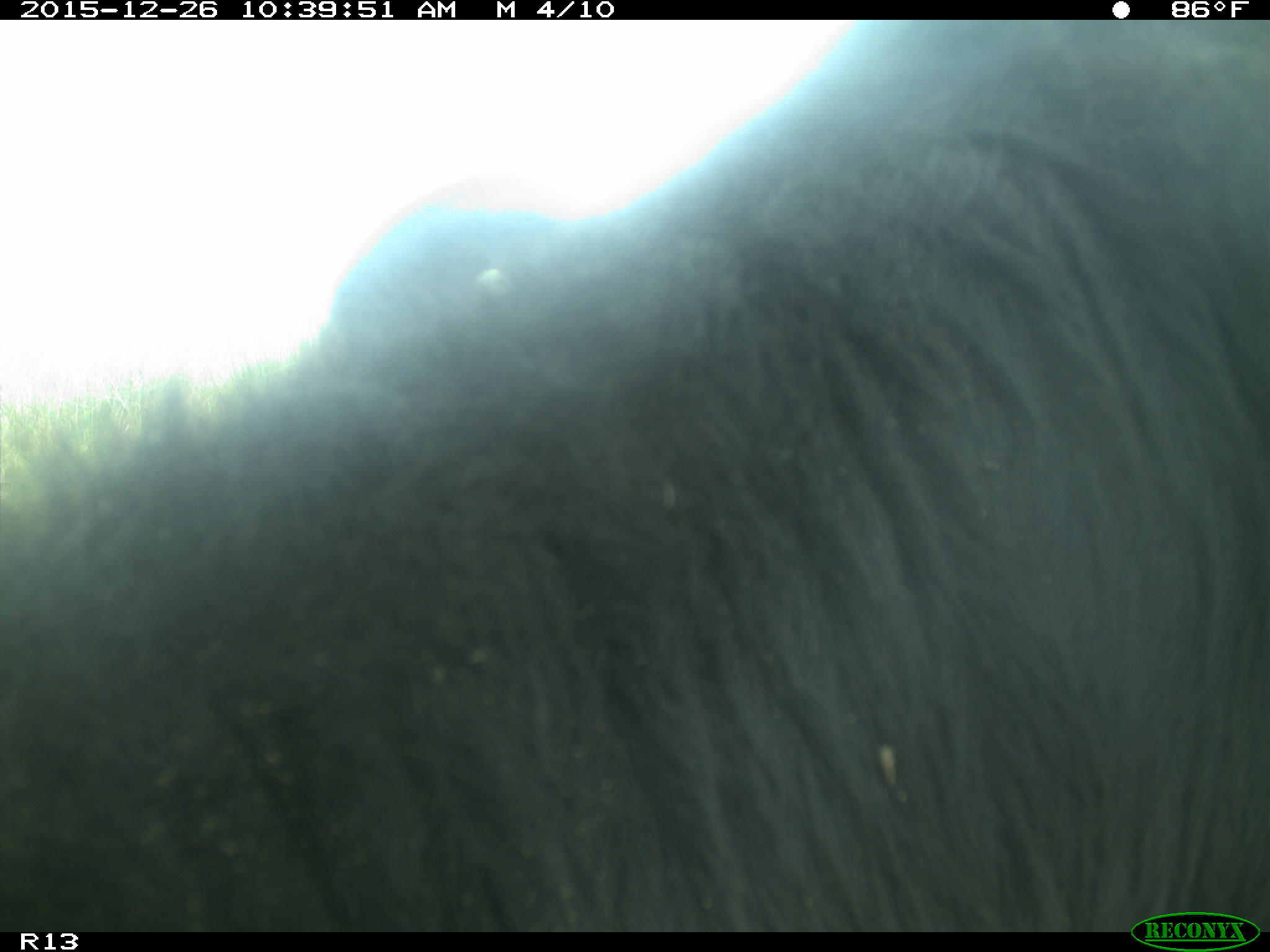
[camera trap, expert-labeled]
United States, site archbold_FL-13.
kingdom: Animalia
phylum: Chordata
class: Mammalia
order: Artiodactyla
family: Bovidae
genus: Bos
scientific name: Bos taurus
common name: domestic cow